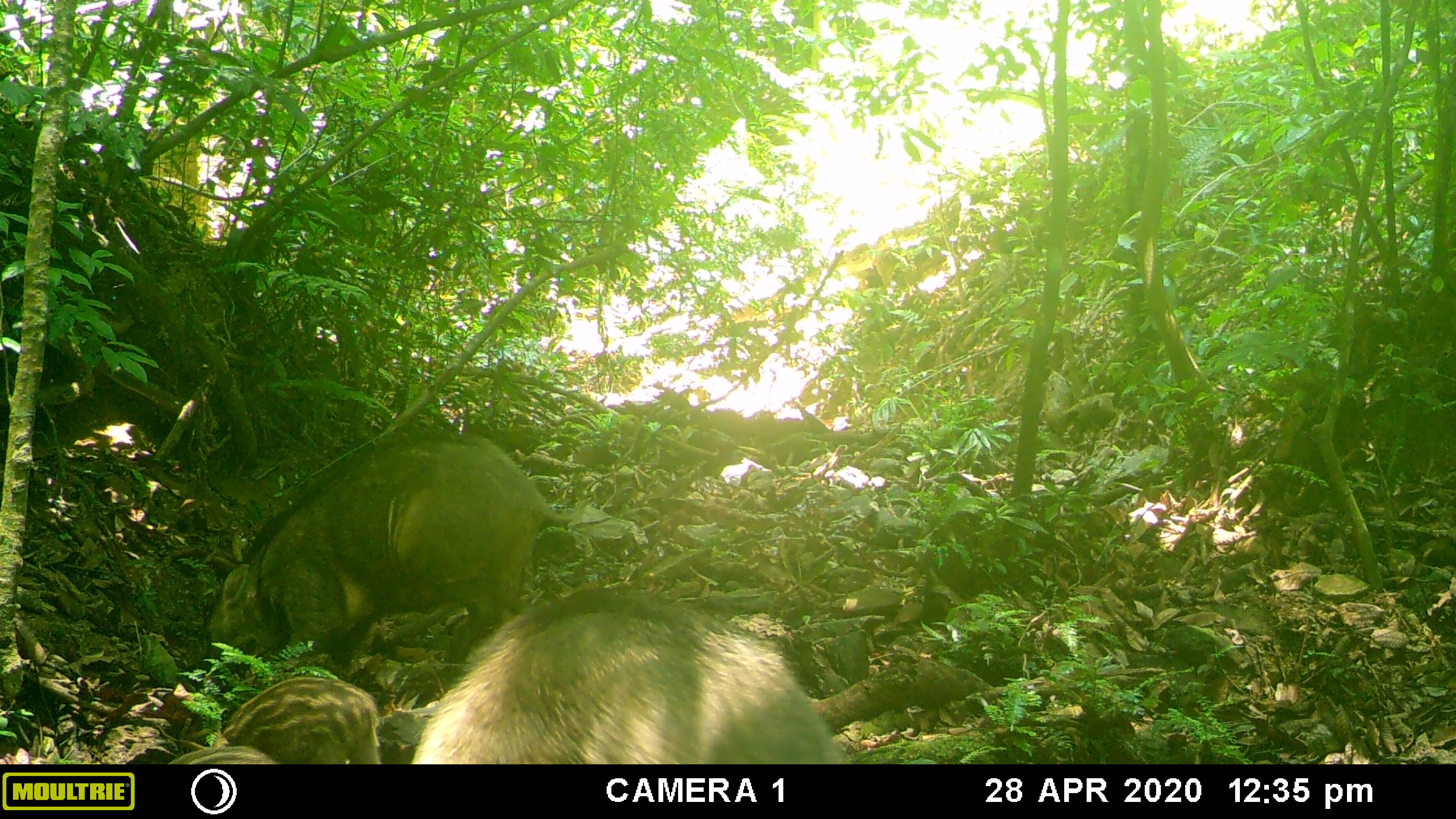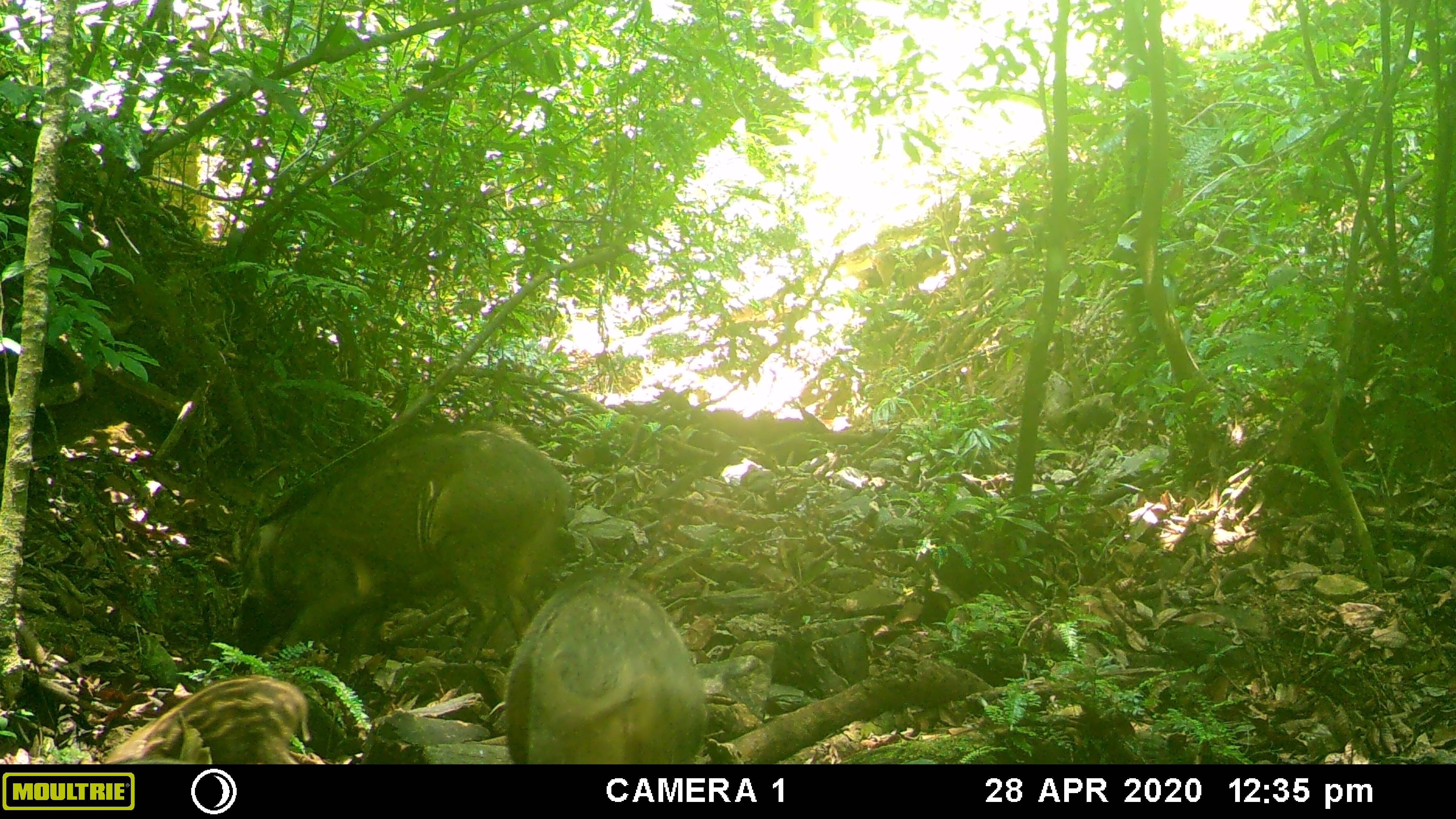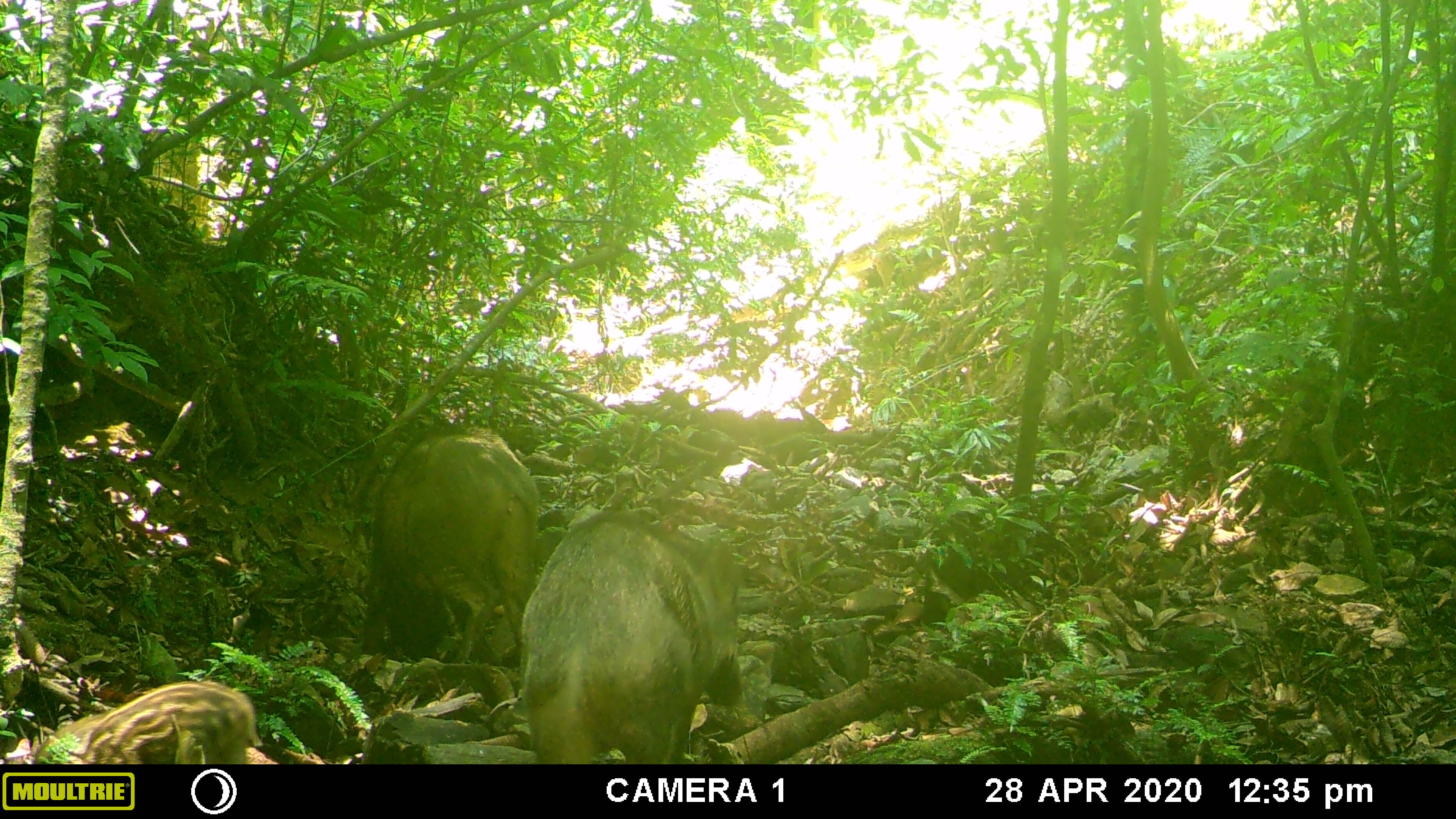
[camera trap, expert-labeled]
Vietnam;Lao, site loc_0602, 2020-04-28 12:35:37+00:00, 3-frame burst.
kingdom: Animalia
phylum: Chordata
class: Mammalia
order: Artiodactyla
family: Suidae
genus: Sus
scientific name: Sus scrofa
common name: eurasian wild pig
Eurasian wild pig (Sus scrofa). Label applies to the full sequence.